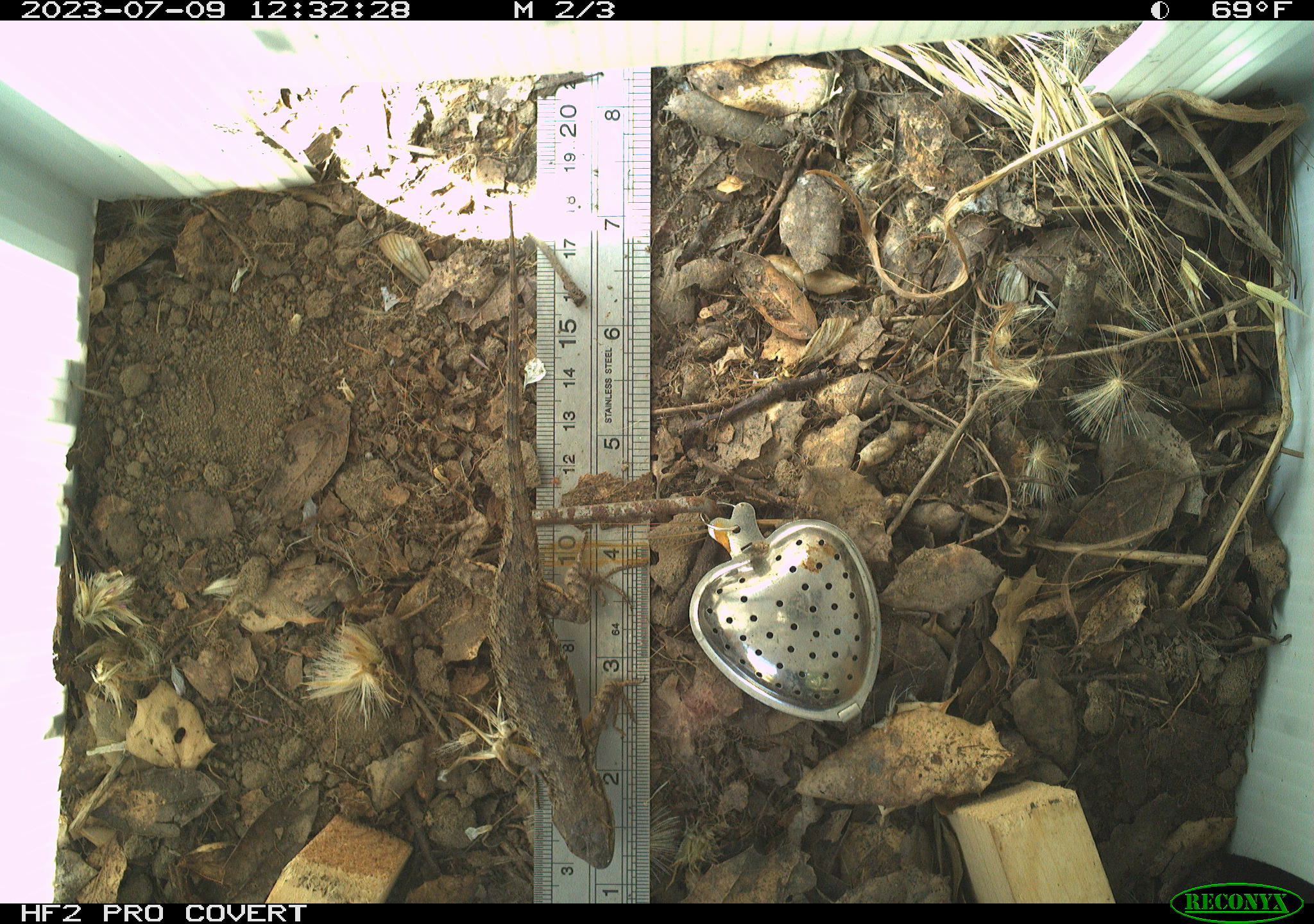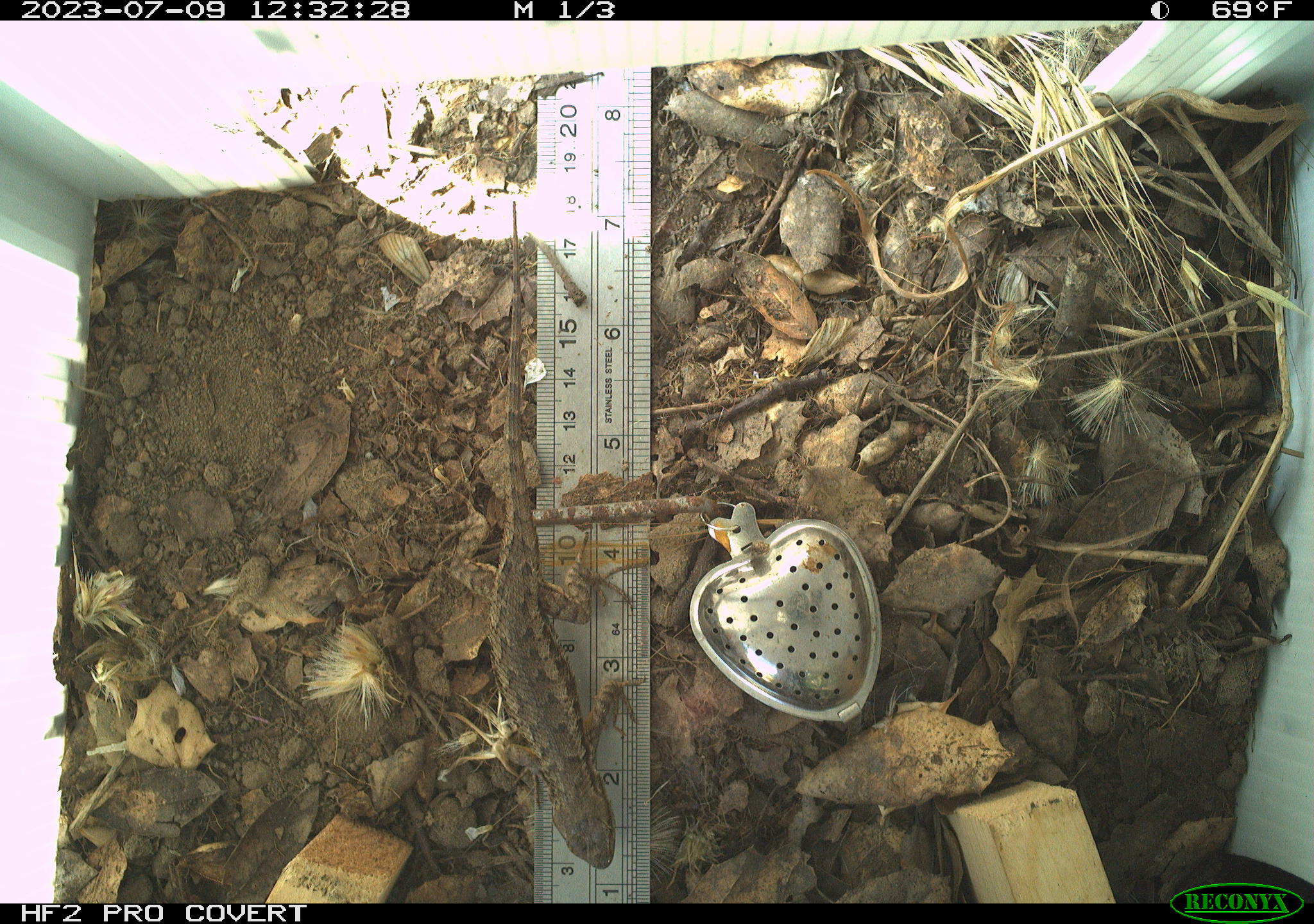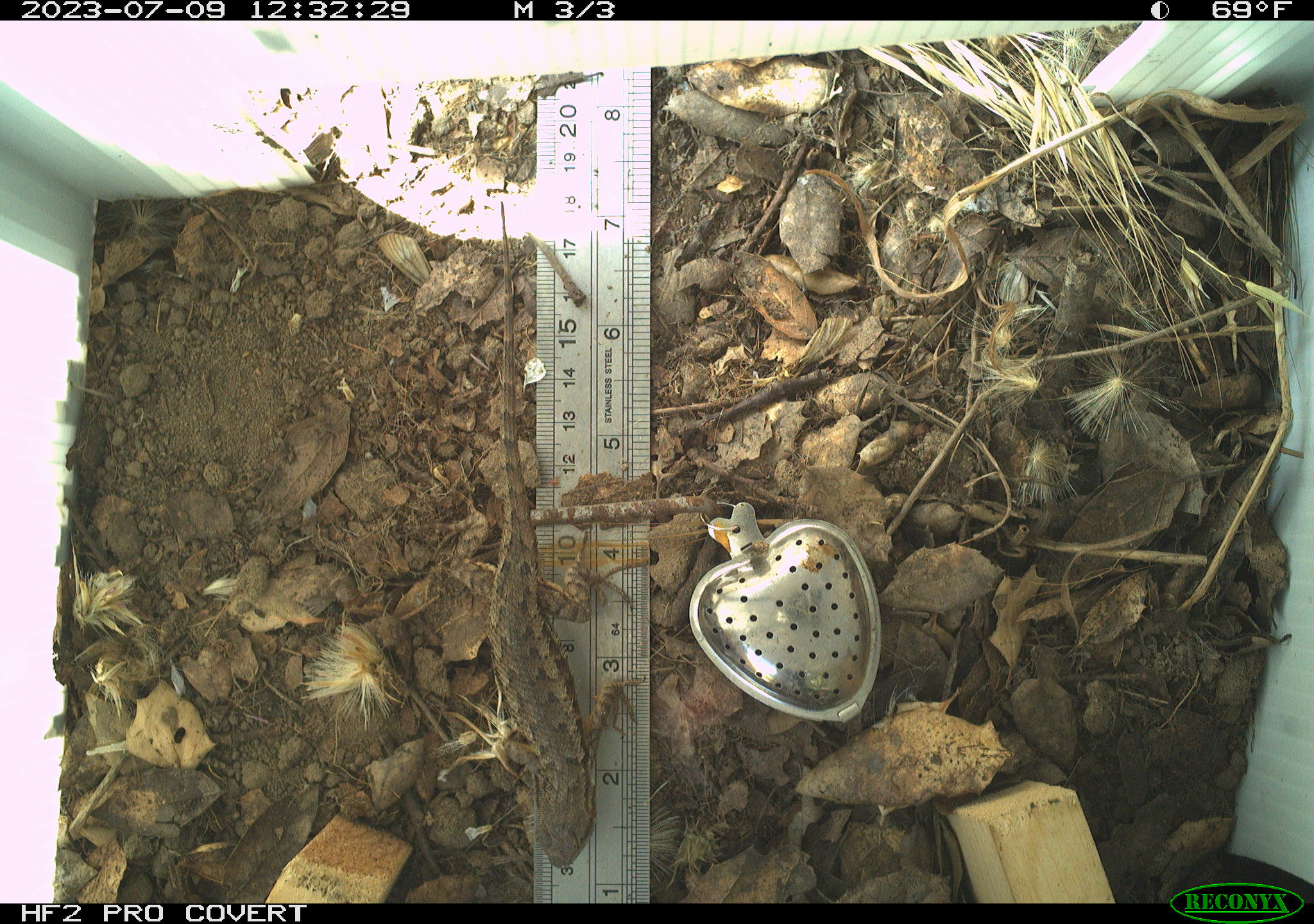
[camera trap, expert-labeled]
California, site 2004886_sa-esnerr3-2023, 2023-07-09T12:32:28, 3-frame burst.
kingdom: Animalia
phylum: Chordata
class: Reptilia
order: Squamata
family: Phrynosomatidae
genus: Sceloporus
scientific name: Sceloporus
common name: spiny lizards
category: sceloporus species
Sceloporus species (spiny lizards) (Sceloporus).